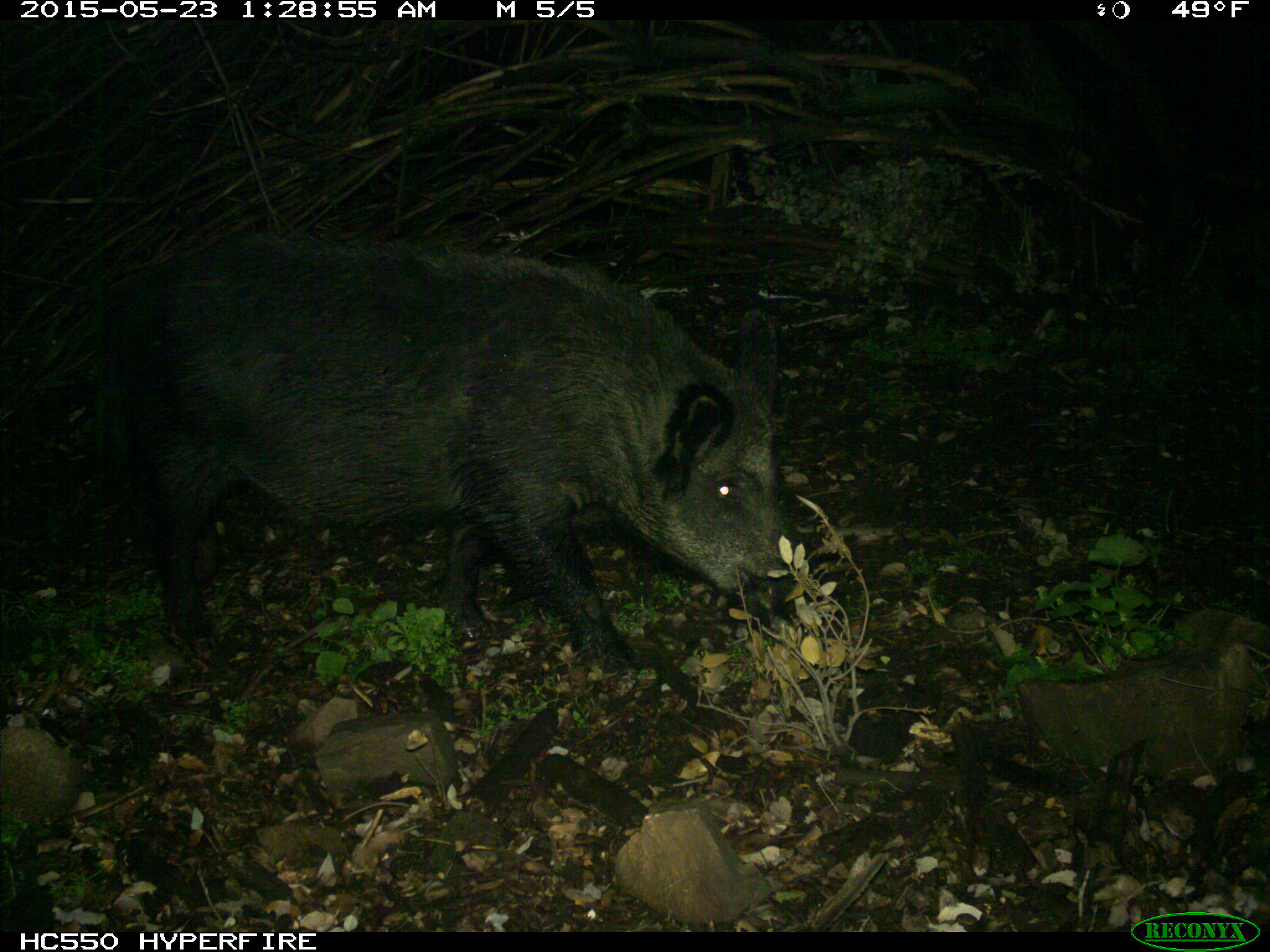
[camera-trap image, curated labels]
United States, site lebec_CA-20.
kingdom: Animalia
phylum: Chordata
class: Mammalia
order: Artiodactyla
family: Suidae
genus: Sus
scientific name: Sus scrofa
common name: wild boar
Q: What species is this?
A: Sus scrofa (wild boar).